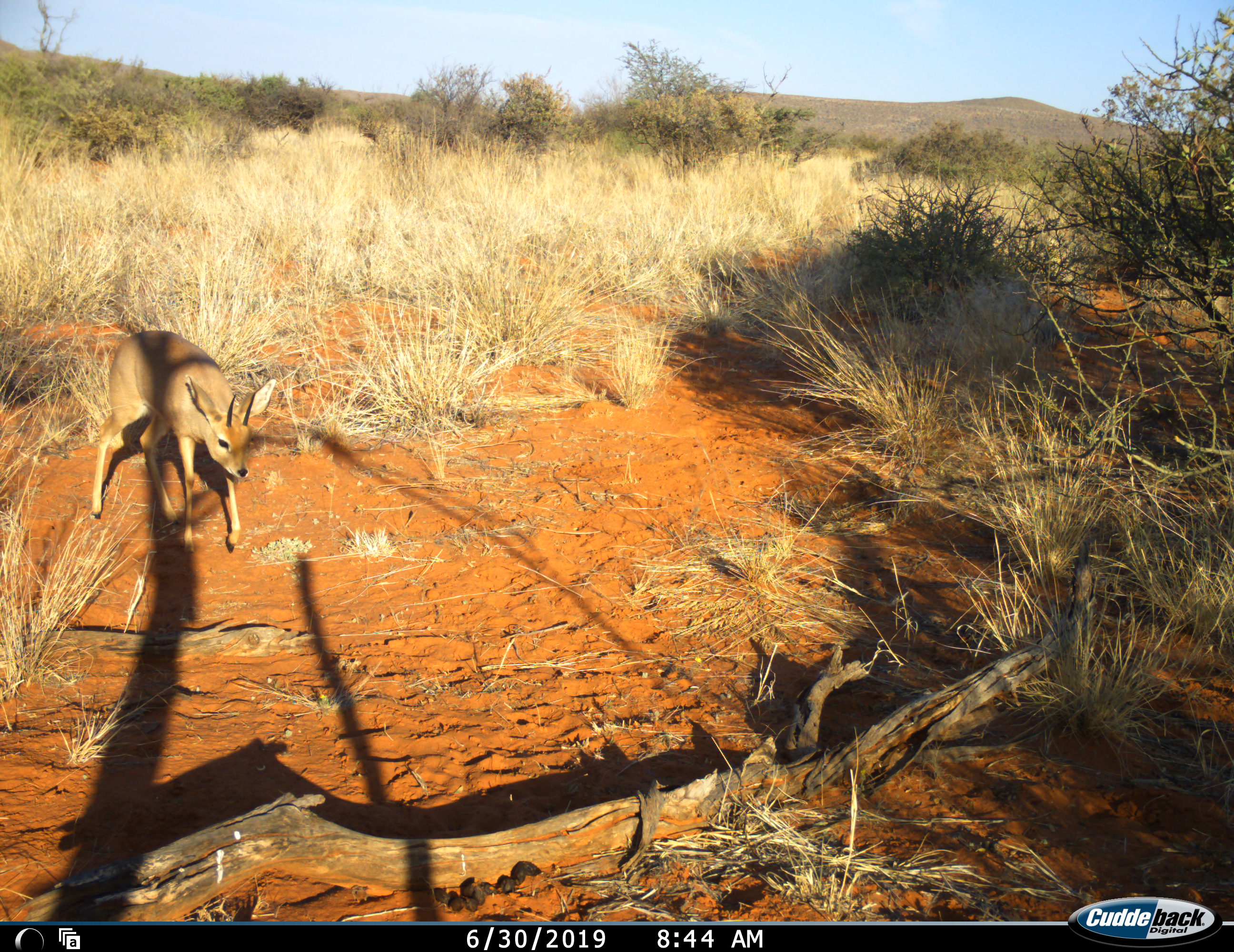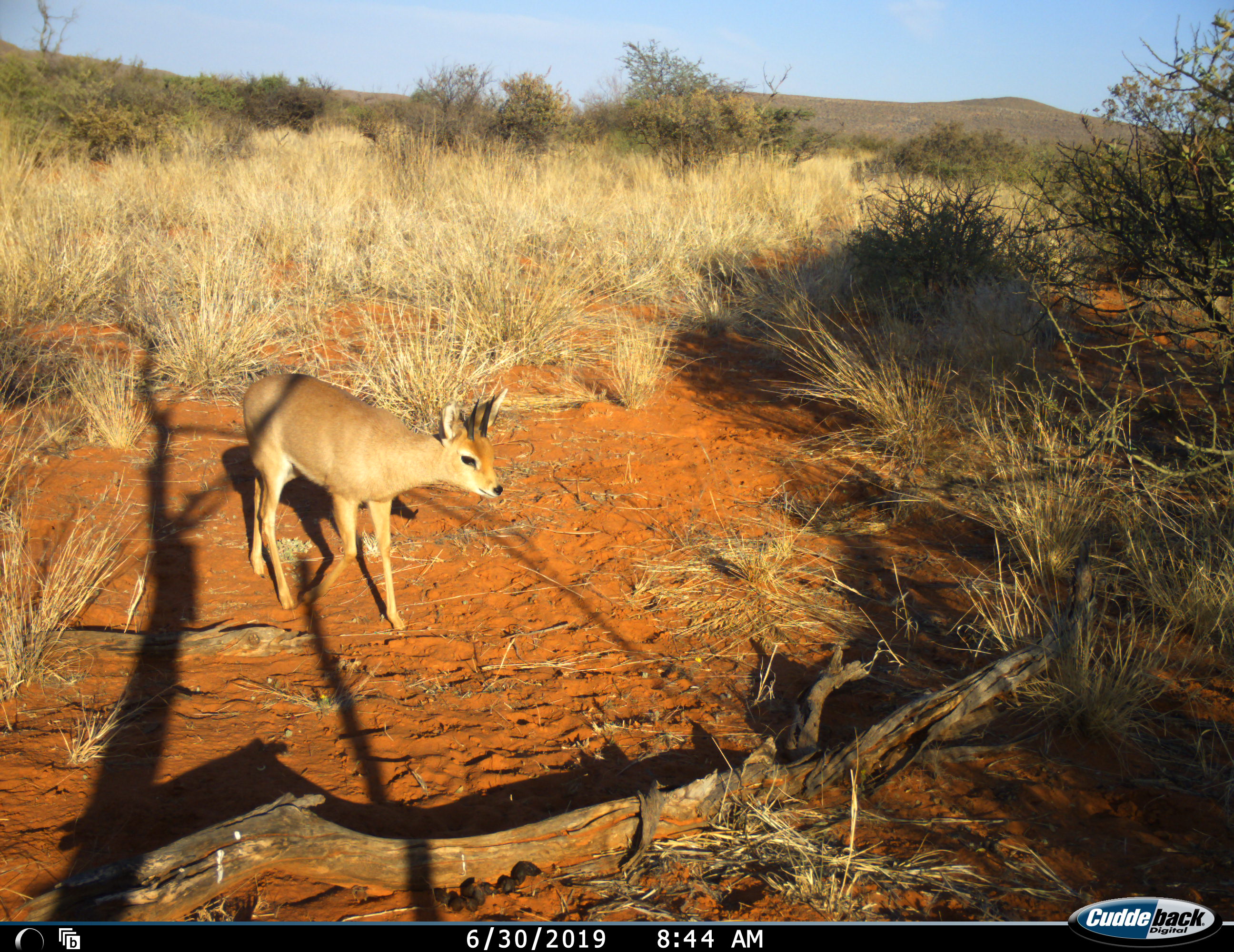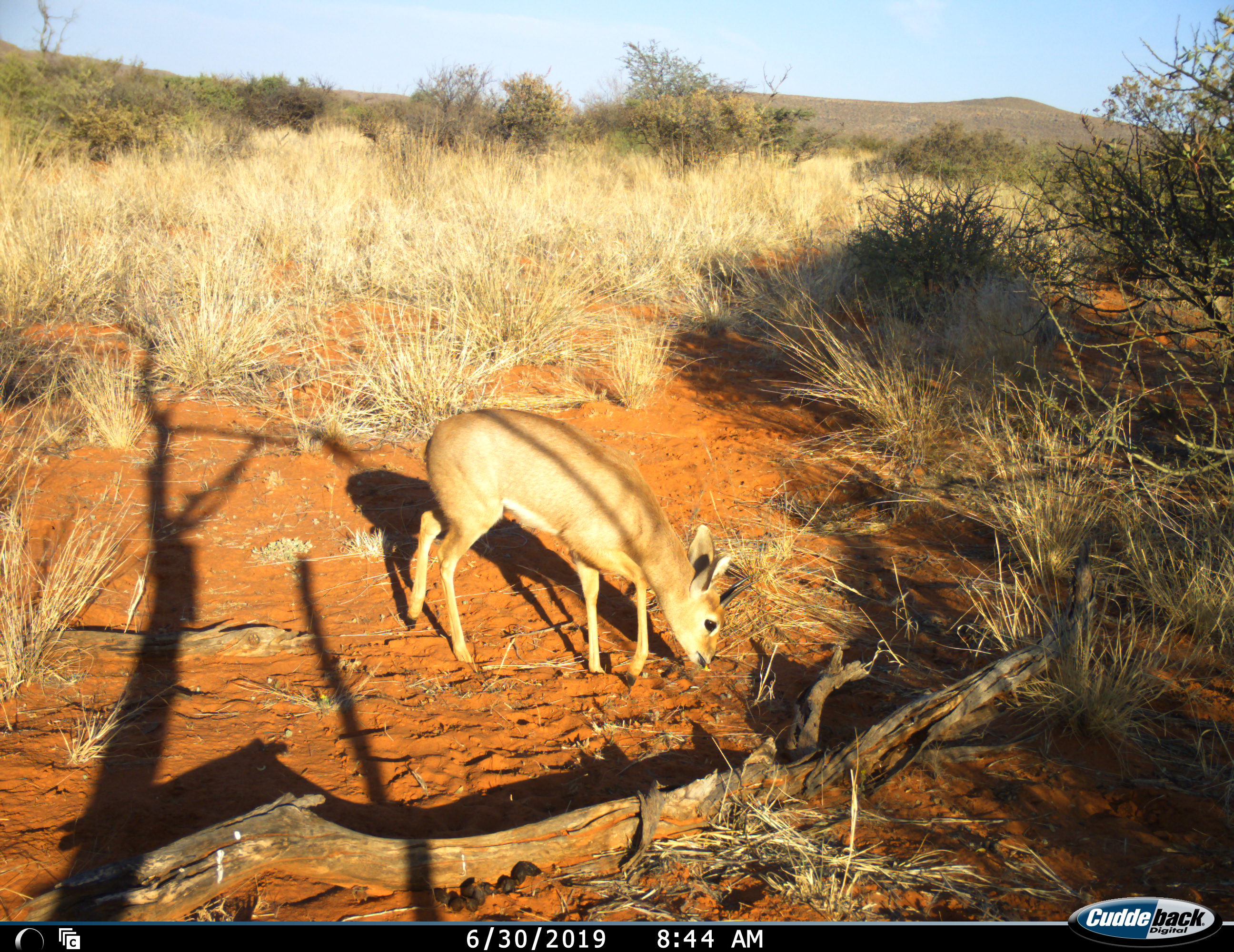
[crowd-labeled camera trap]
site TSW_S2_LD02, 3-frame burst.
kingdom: Animalia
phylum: Chordata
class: Mammalia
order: Artiodactyla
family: Bovidae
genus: Raphicerus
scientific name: Raphicerus campestris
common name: steenbok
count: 1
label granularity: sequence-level